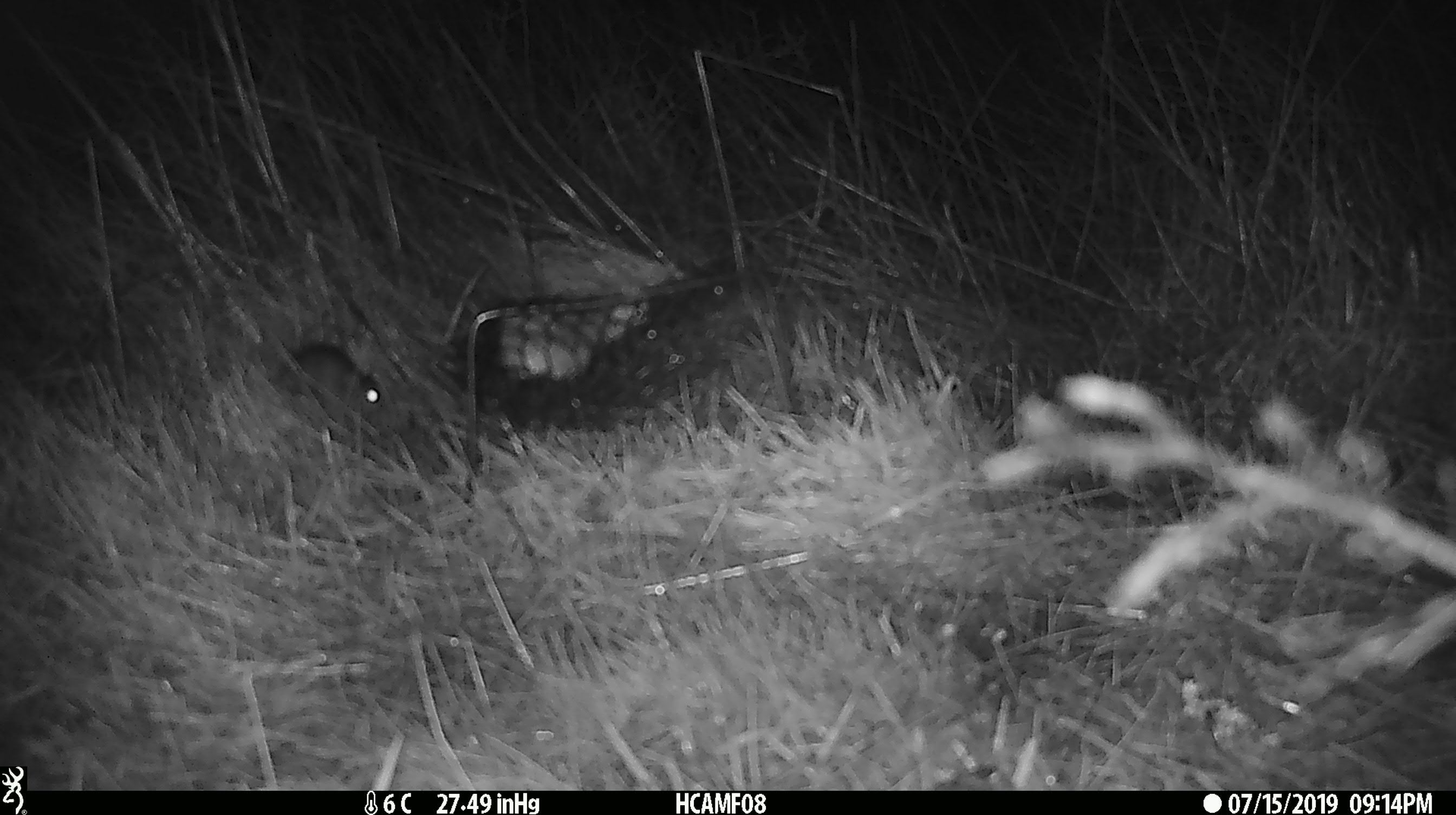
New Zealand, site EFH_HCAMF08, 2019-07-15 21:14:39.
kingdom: Animalia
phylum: Chordata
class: Mammalia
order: Rodentia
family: Muridae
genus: Mus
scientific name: Mus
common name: mouse